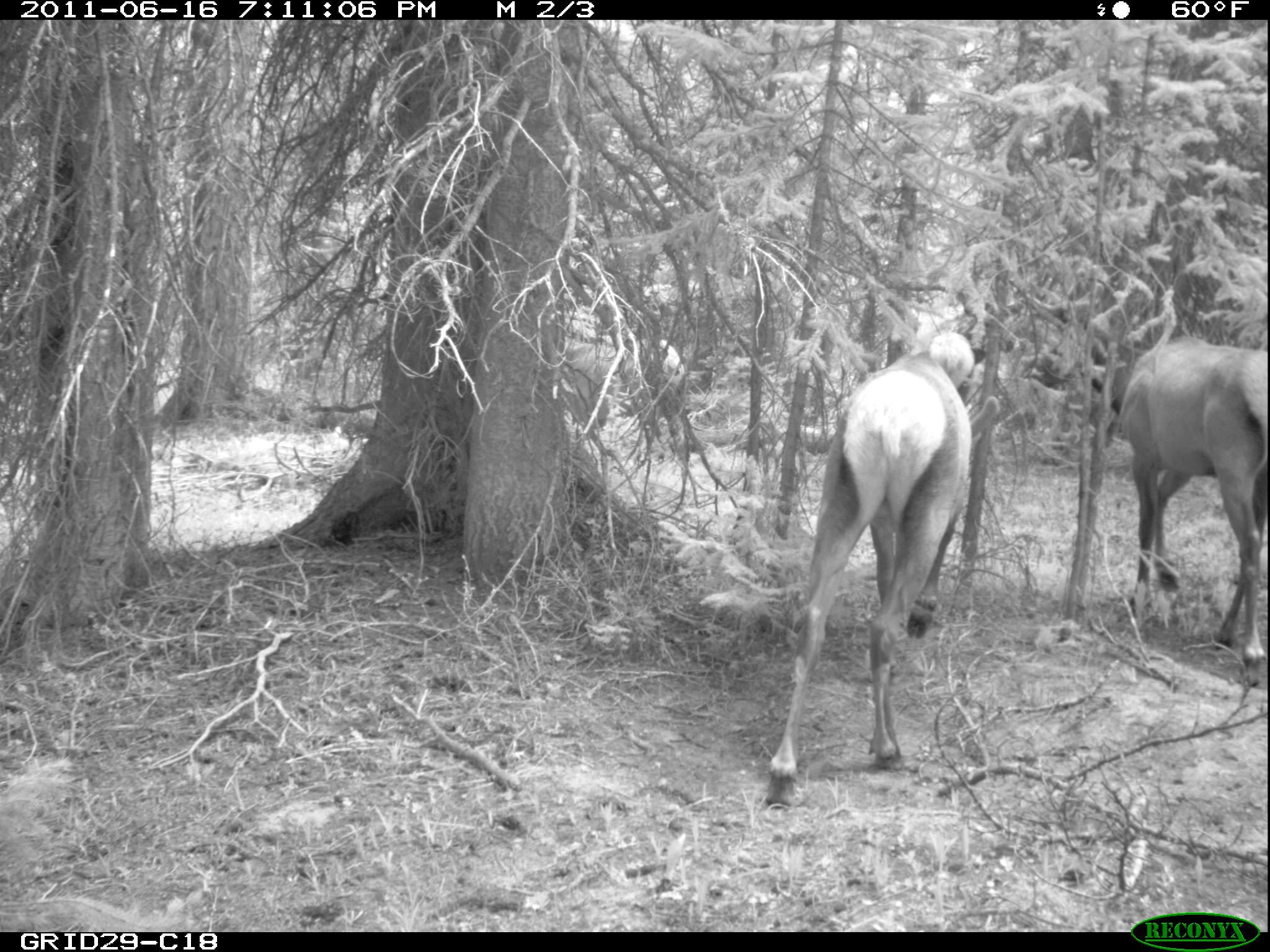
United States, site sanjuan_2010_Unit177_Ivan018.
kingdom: Animalia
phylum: Chordata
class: Mammalia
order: Artiodactyla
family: Cervidae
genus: Cervus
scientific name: Cervus elaphus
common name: red deer